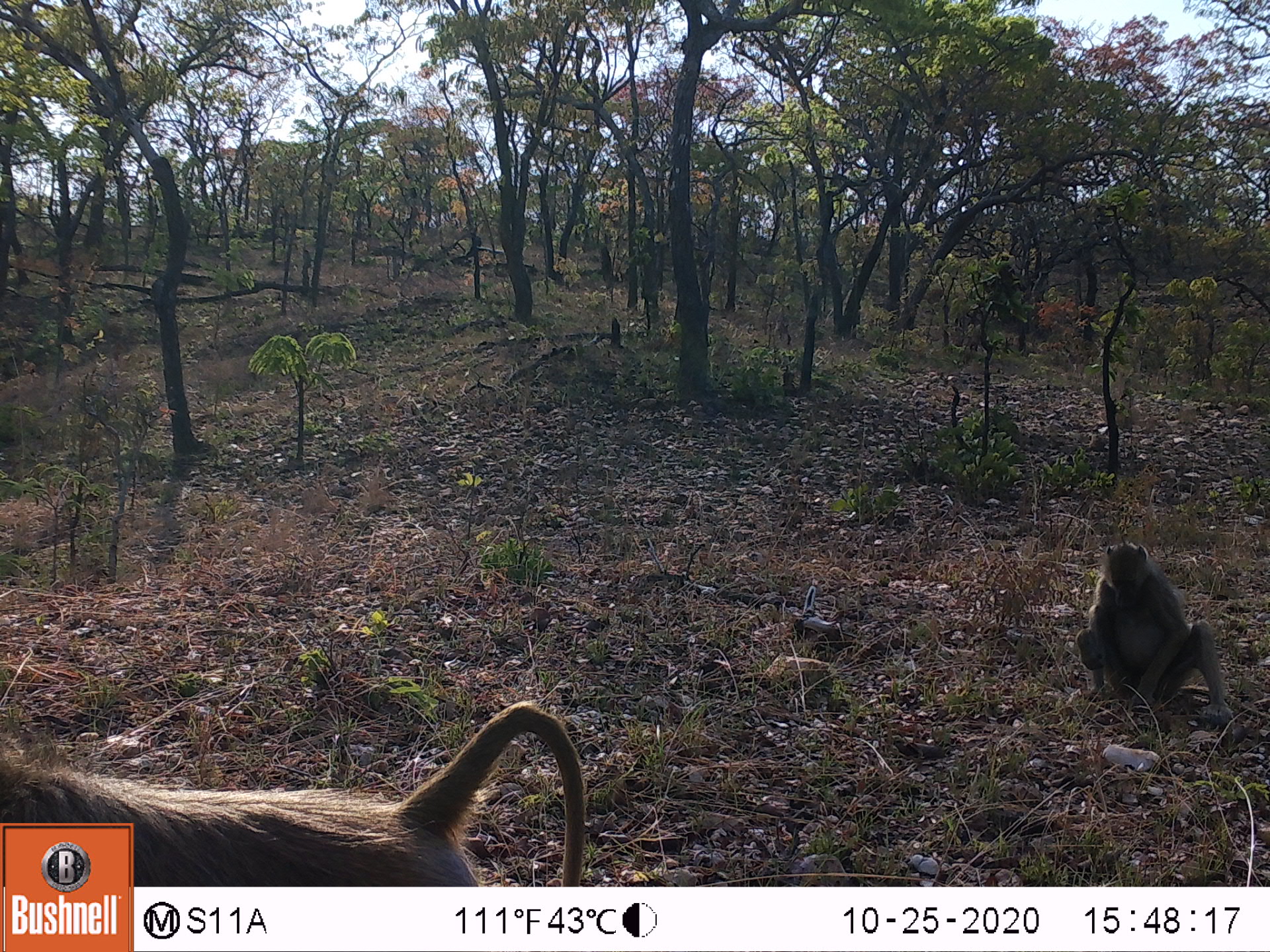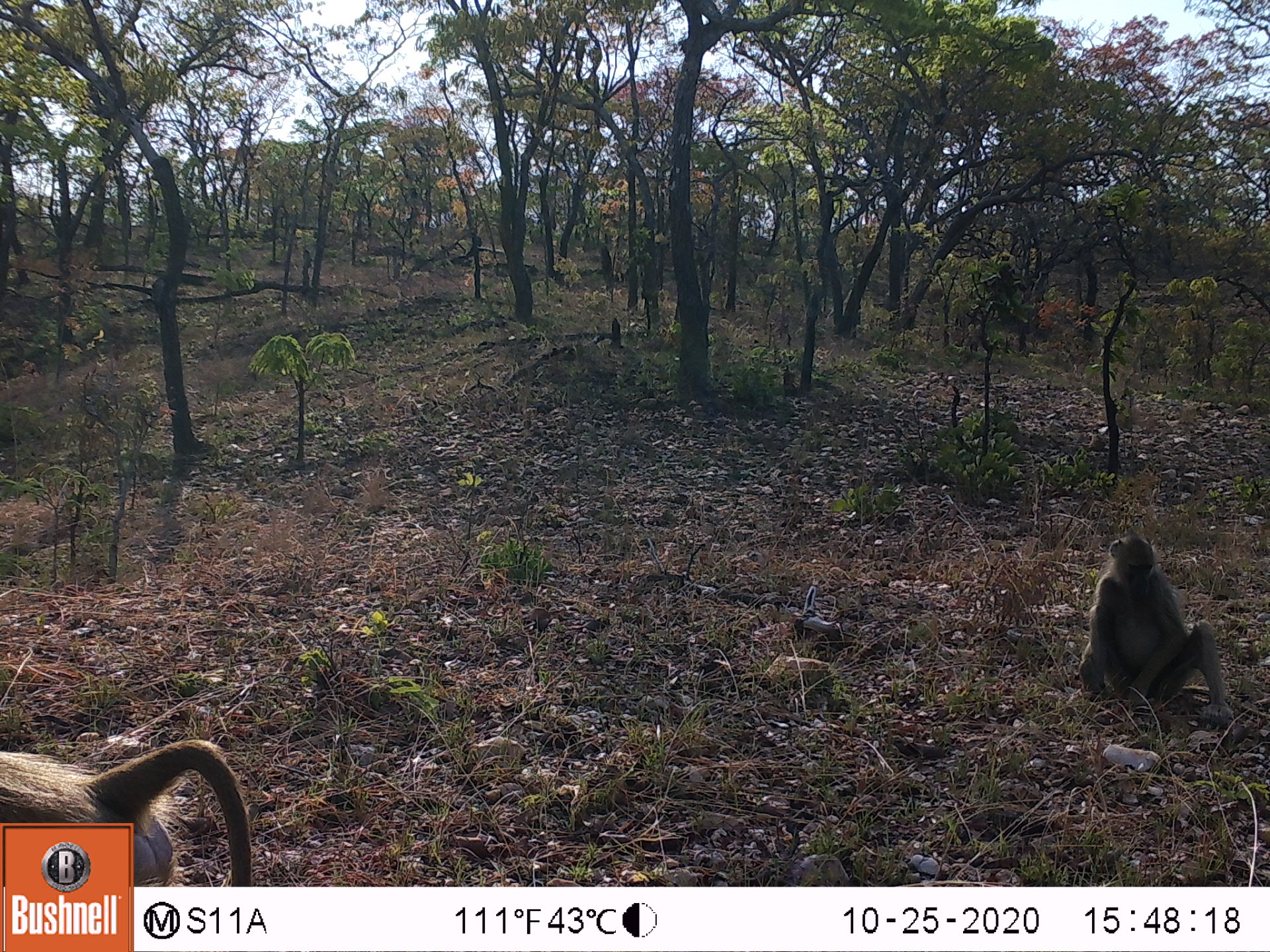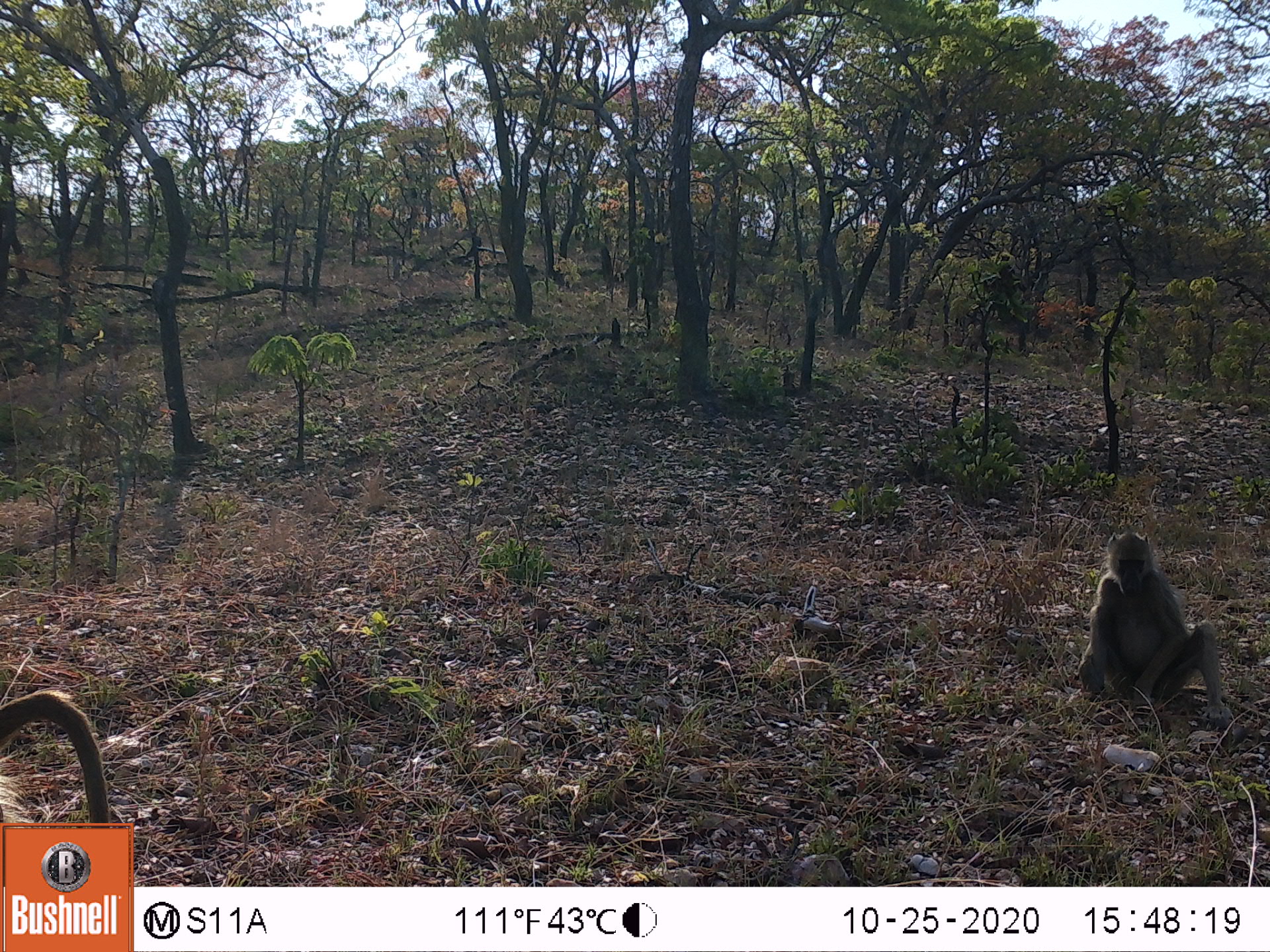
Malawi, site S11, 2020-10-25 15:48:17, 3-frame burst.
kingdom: Animalia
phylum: Chordata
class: Mammalia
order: Primates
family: Cercopithecidae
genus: Papio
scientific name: Papio cynocephalus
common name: yellow baboon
Yellow baboon (Papio cynocephalus), count 2.